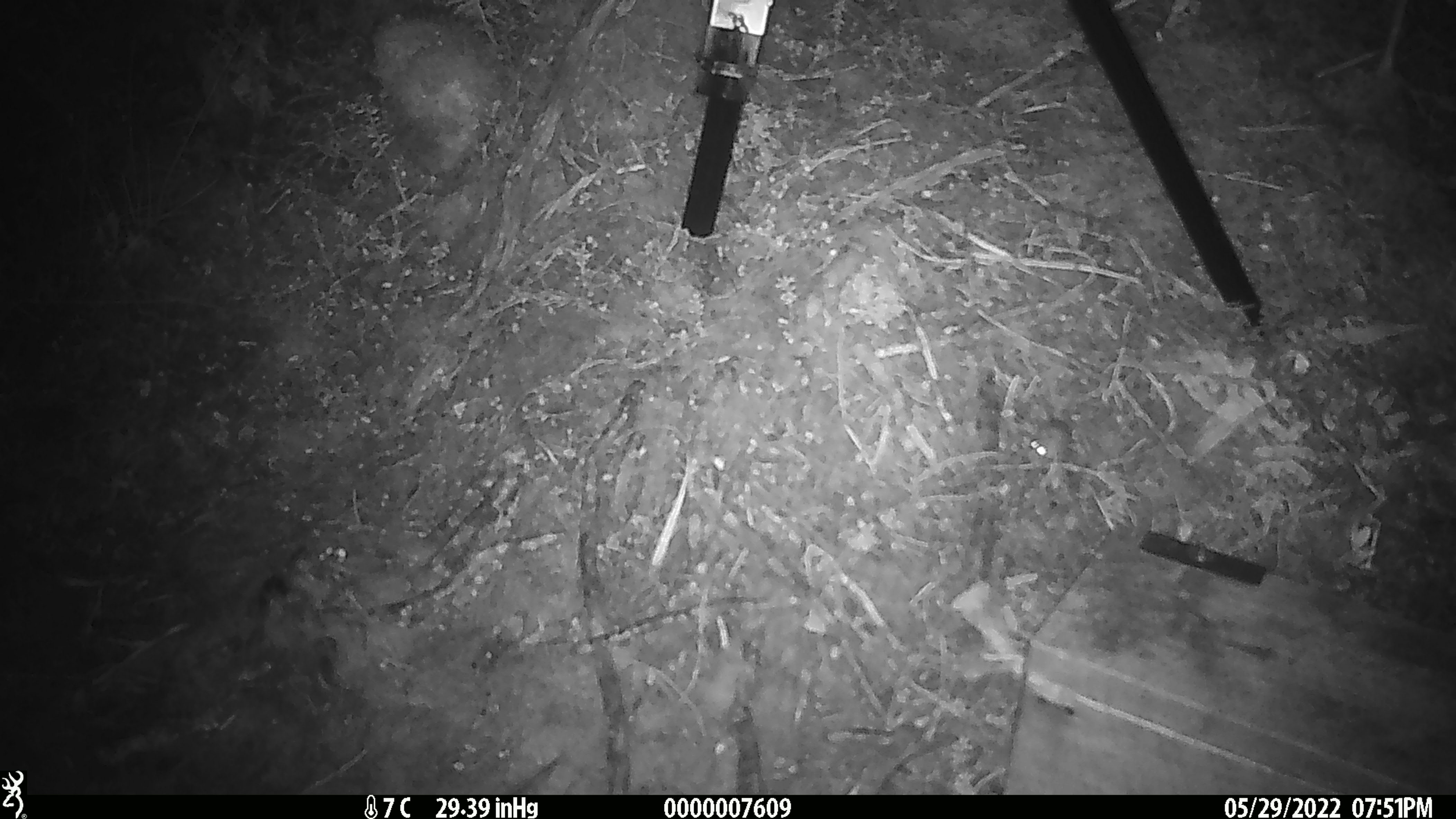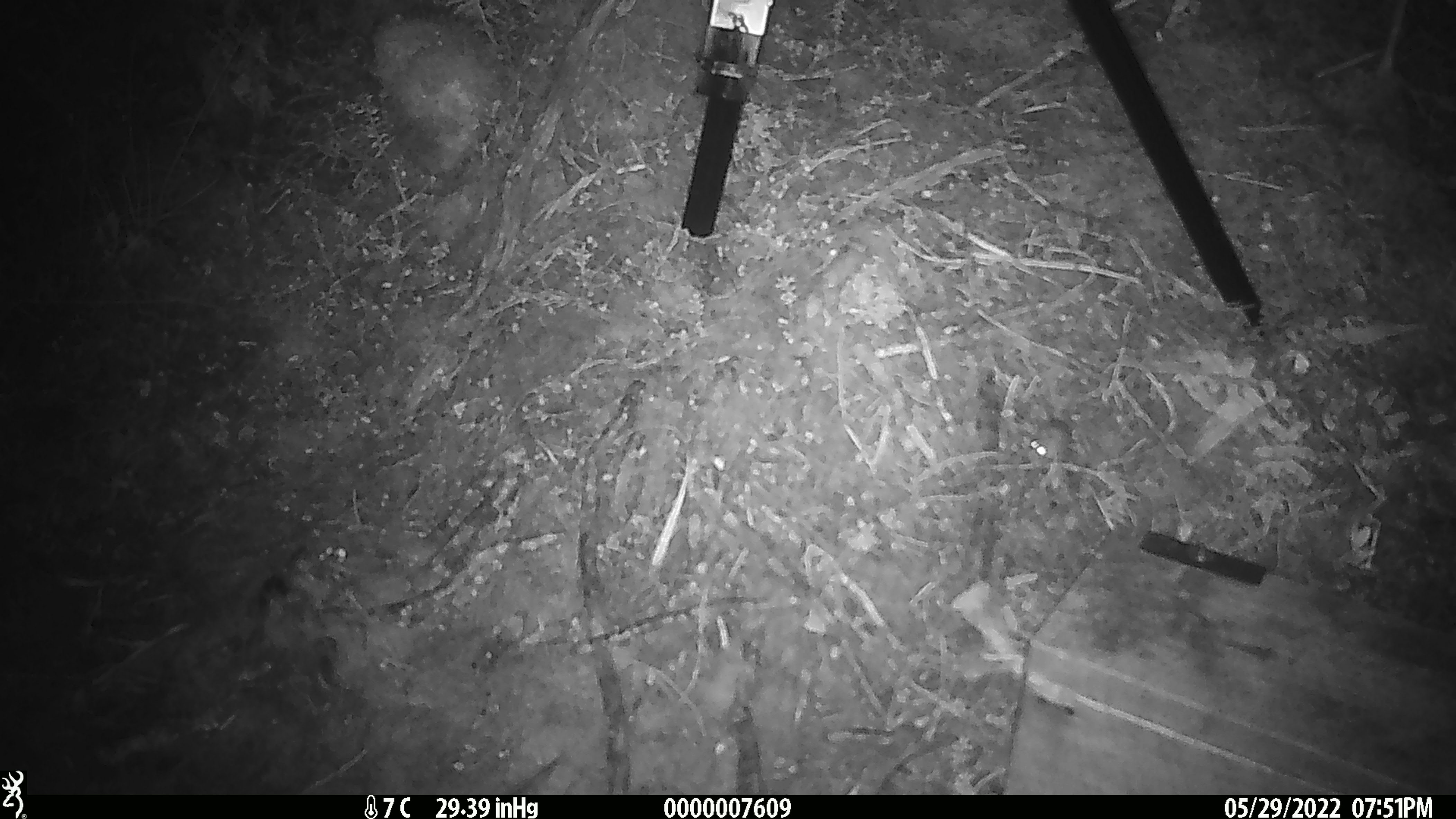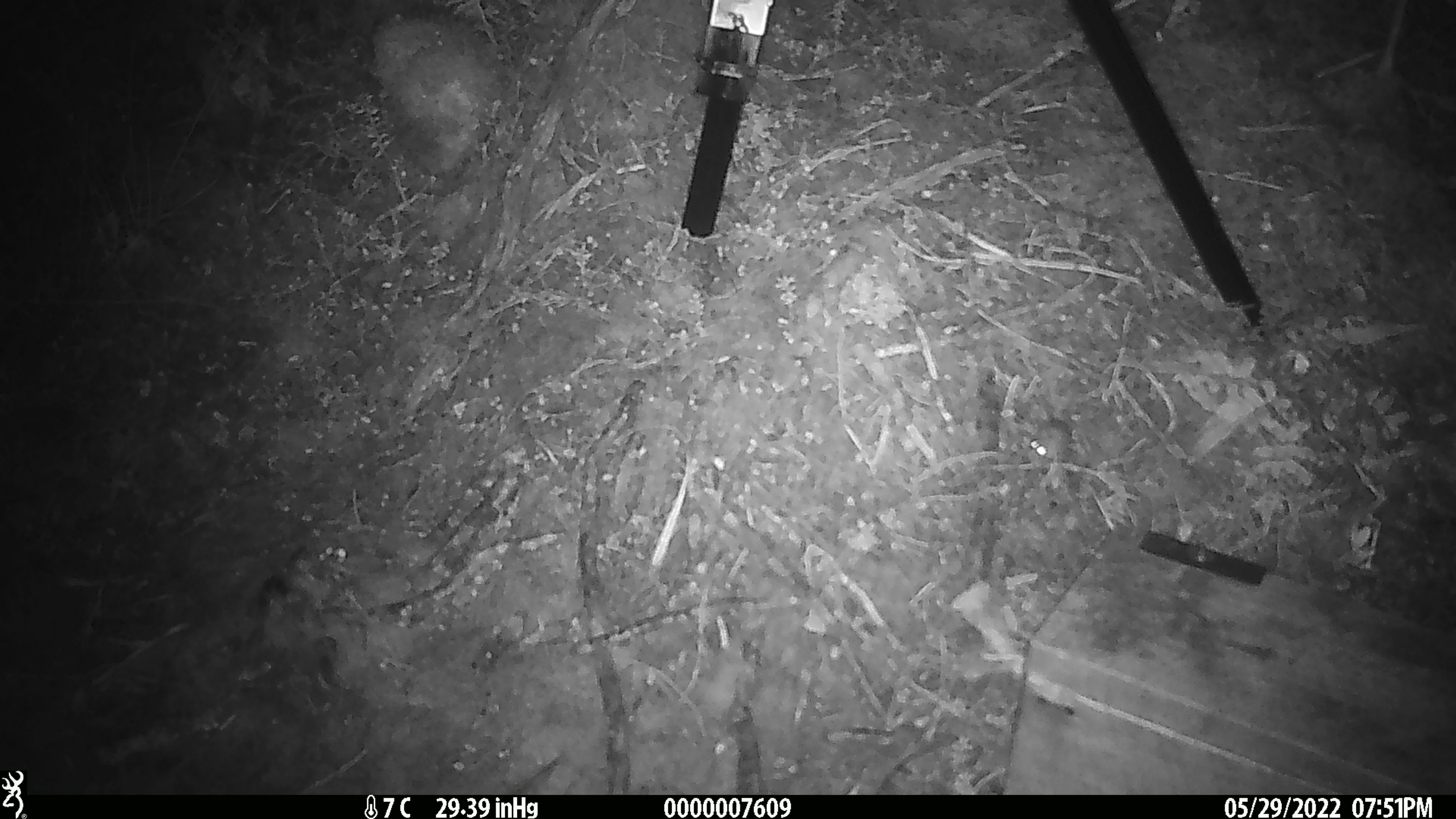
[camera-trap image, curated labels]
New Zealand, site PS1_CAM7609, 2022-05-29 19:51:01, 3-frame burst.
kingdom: Animalia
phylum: Chordata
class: Mammalia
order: Rodentia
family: Muridae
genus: Mus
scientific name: Mus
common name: mouse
Mouse (Mus).